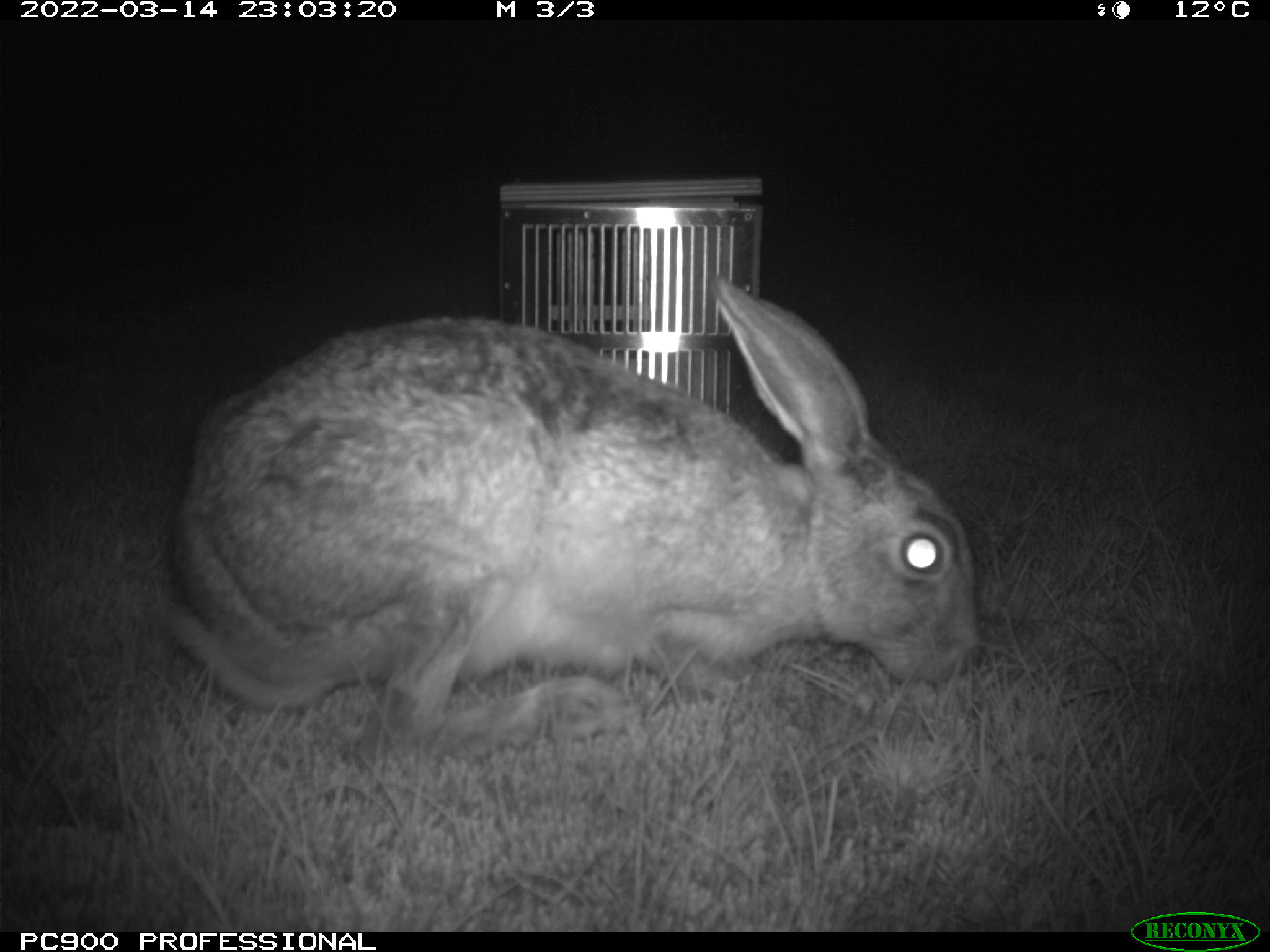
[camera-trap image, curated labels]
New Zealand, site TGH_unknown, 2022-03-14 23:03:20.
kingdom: Animalia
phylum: Chordata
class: Mammalia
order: Lagomorpha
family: Leporidae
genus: Lepus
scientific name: Lepus europaeus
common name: brown hare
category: hare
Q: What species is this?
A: Hare (brown hare) (Lepus europaeus).